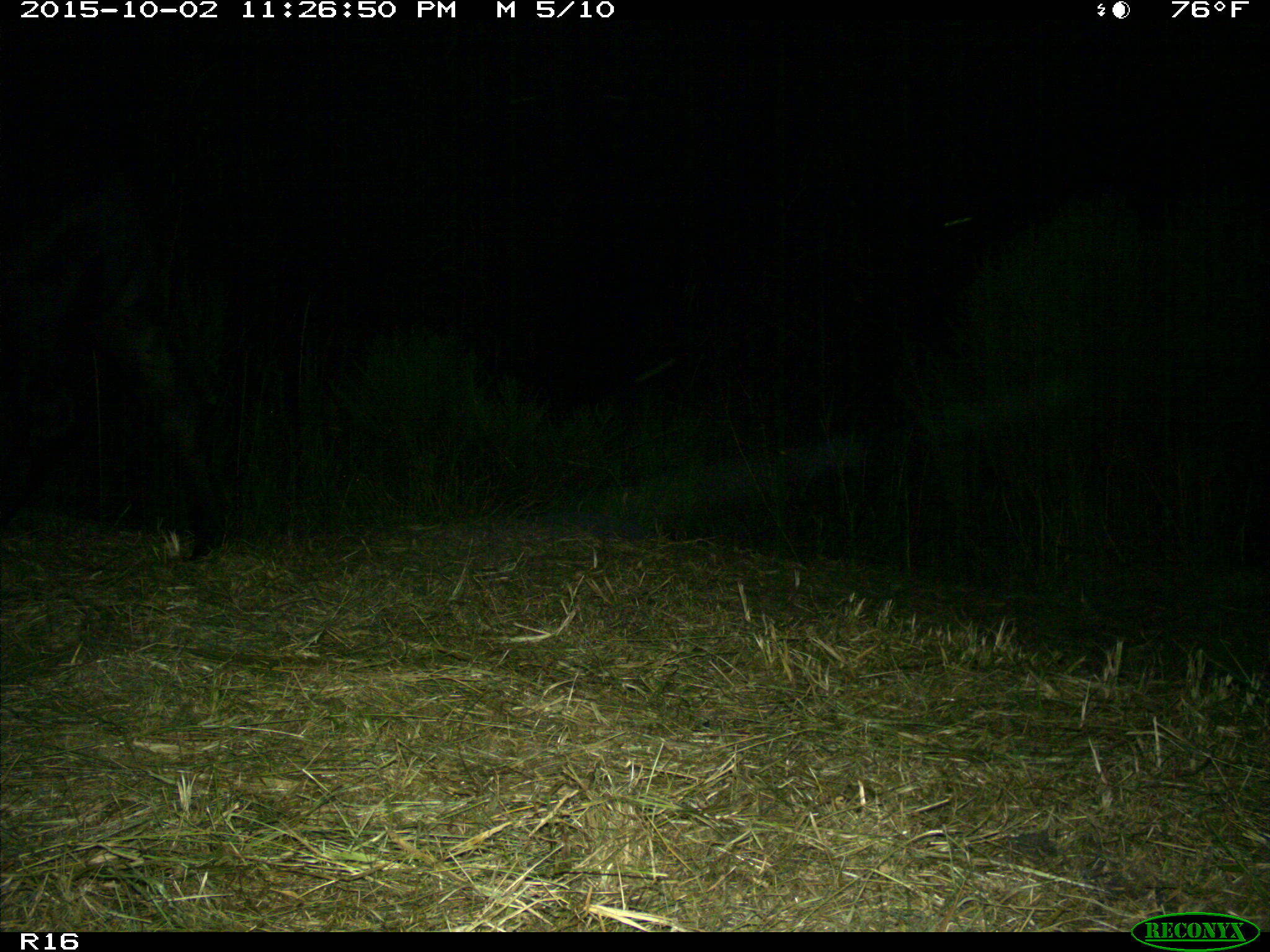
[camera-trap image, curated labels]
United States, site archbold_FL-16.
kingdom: Animalia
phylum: Chordata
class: Mammalia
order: Artiodactyla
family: Bovidae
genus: Bos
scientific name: Bos taurus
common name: domestic cow